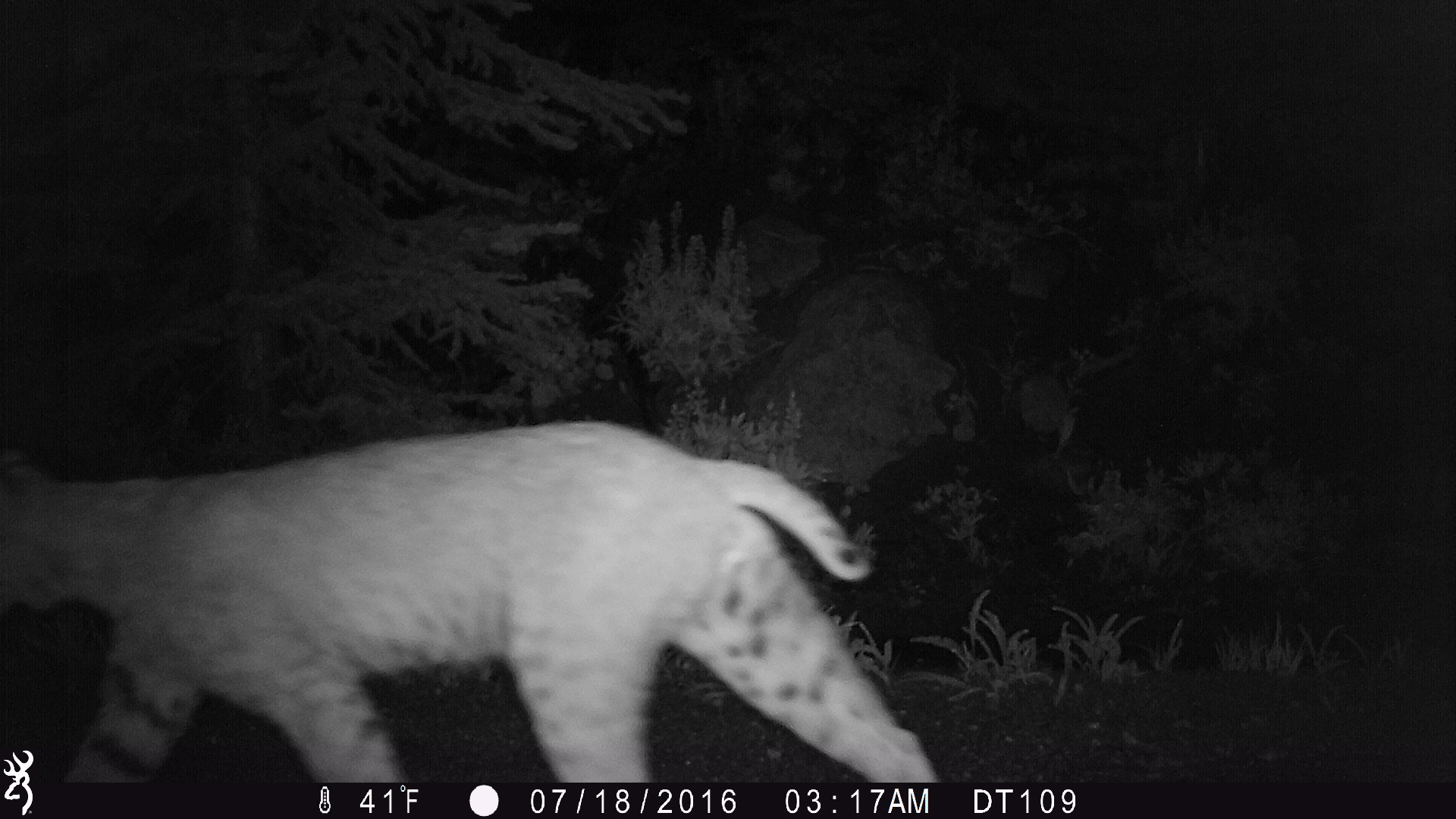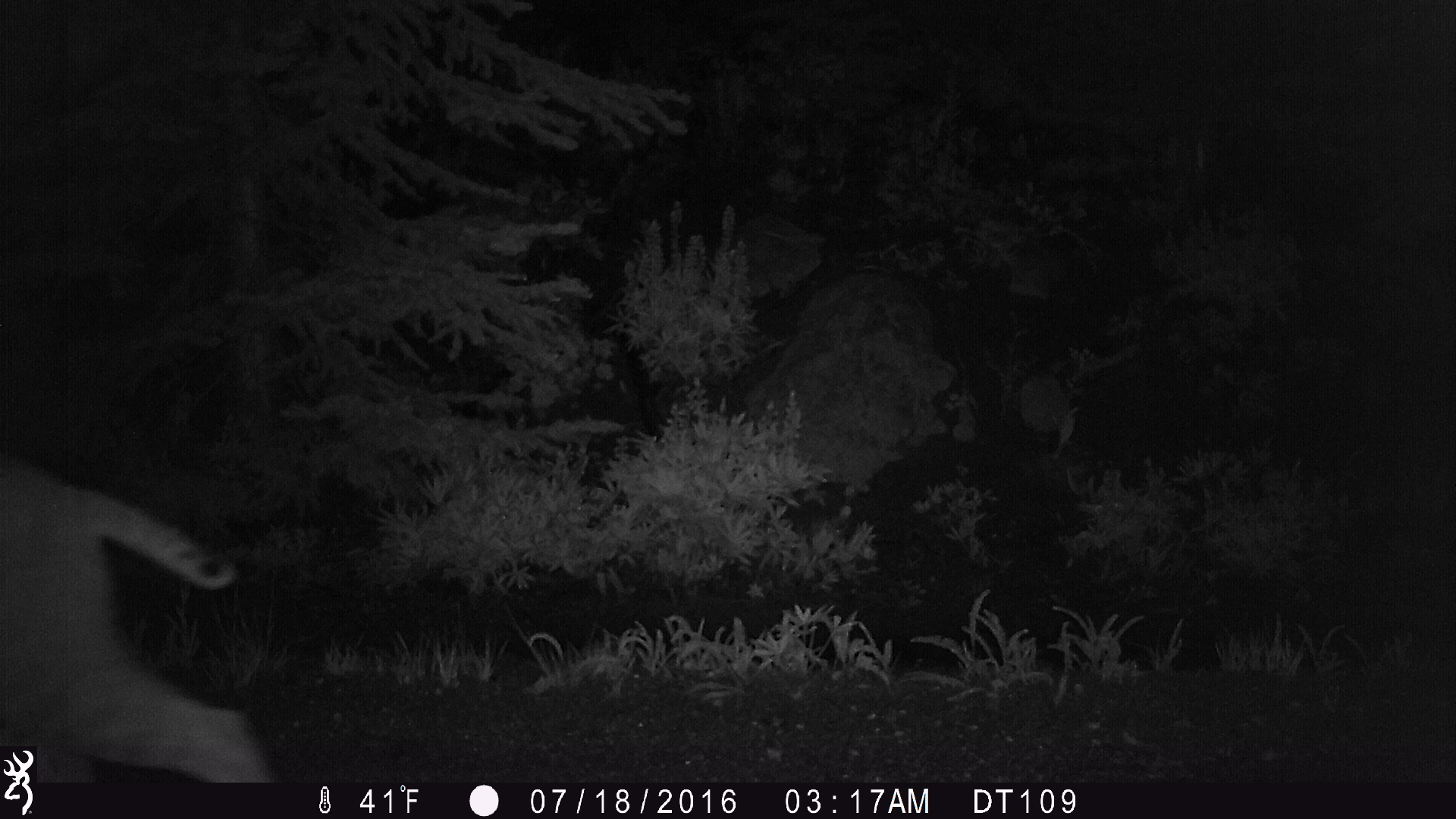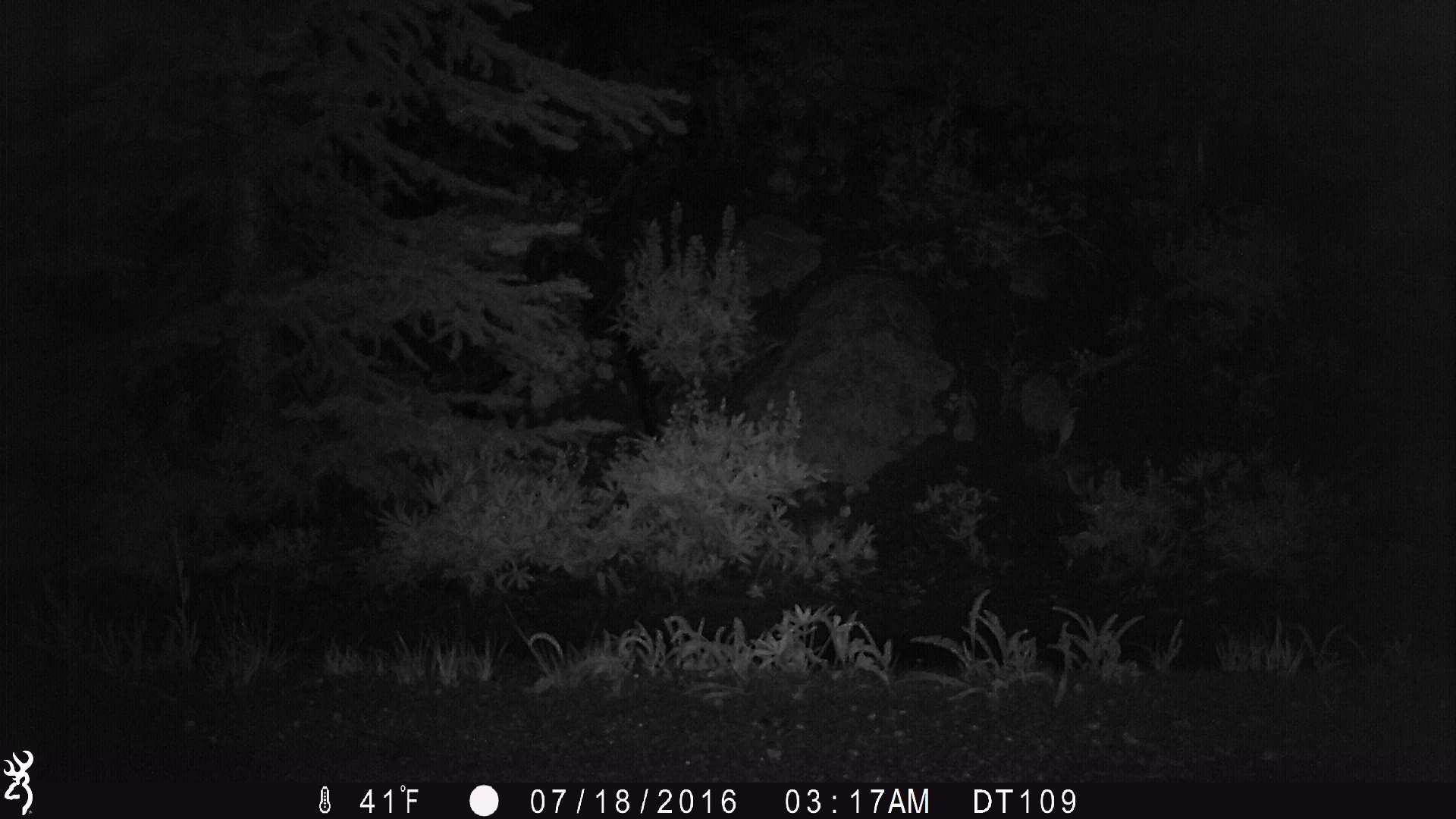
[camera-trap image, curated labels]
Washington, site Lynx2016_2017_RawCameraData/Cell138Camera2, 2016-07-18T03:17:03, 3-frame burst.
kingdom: Animalia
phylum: Chordata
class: Mammalia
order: Carnivora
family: Felidae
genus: Lynx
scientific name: Lynx rufus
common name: bobcat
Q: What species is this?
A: Lynx rufus (bobcat).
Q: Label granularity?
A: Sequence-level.